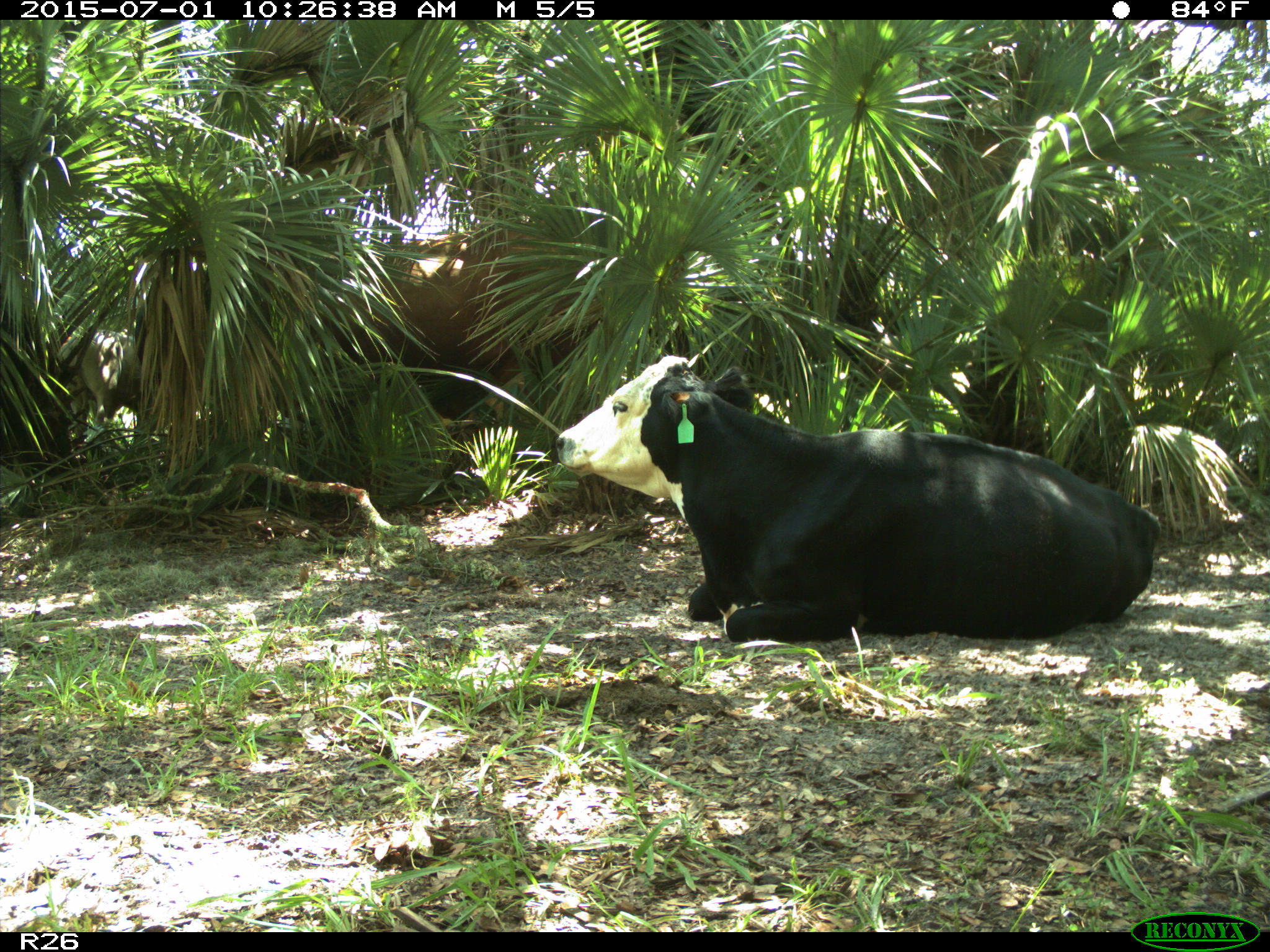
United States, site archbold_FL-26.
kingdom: Animalia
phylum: Chordata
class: Mammalia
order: Artiodactyla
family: Bovidae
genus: Bos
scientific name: Bos taurus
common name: domestic cow